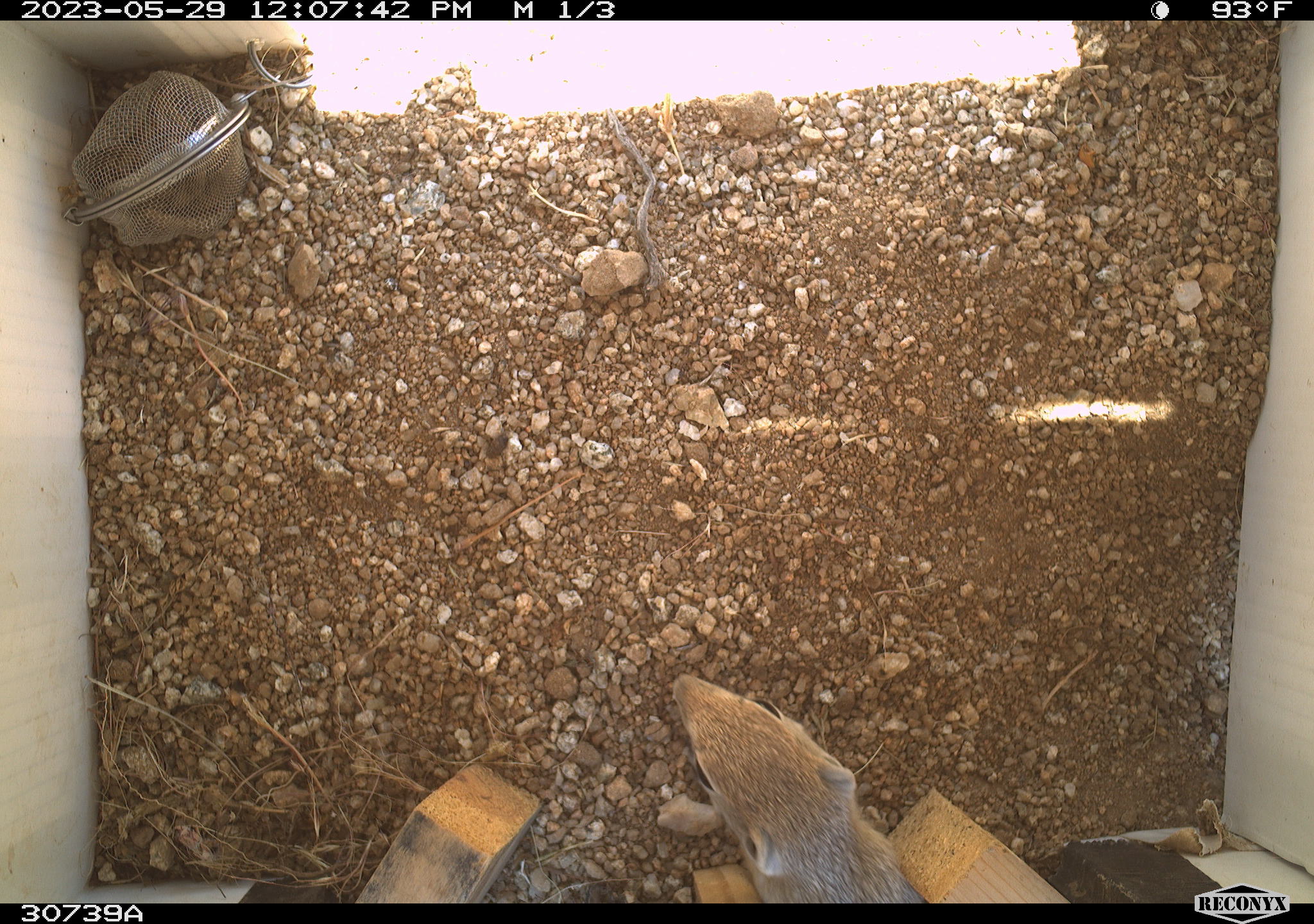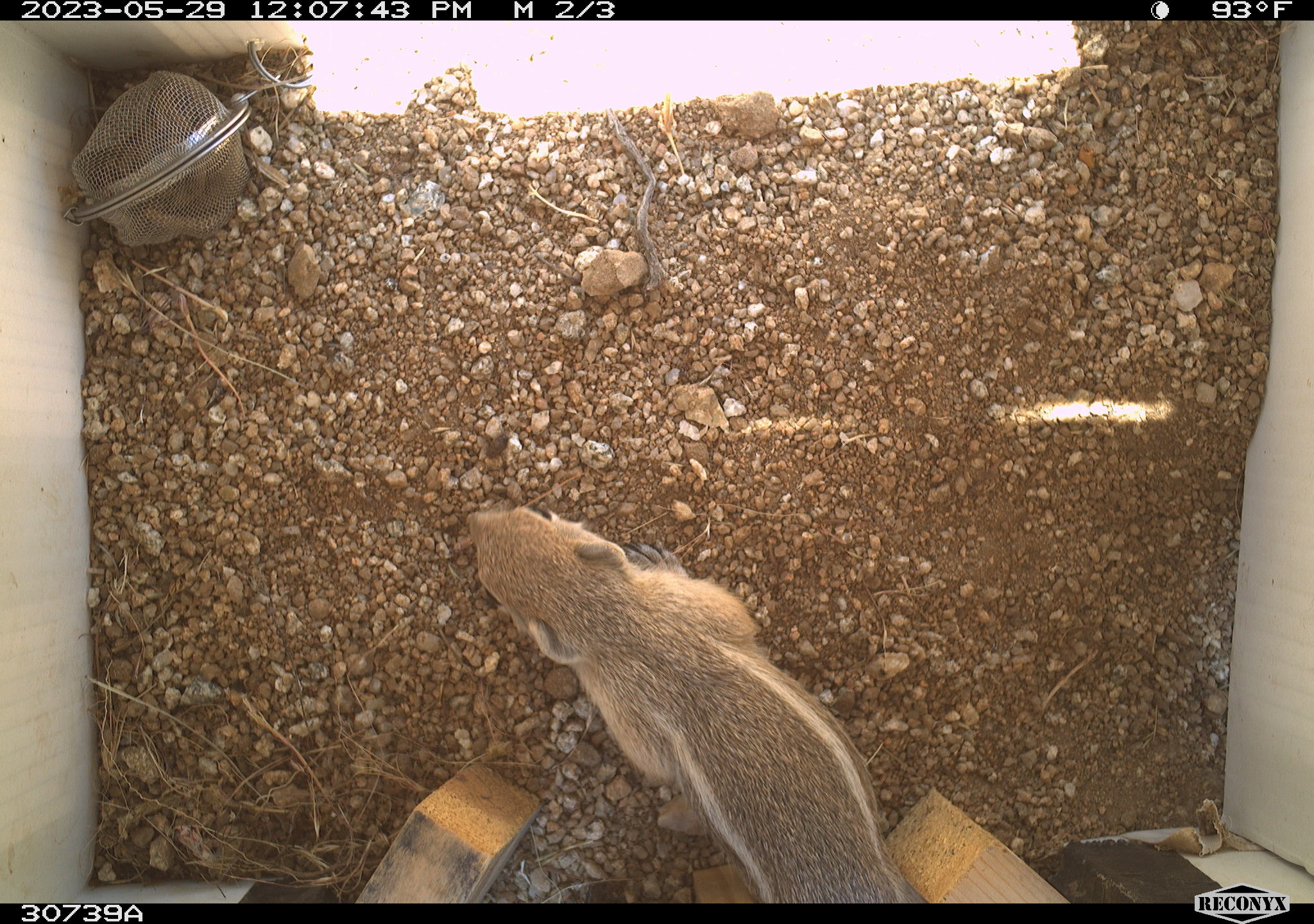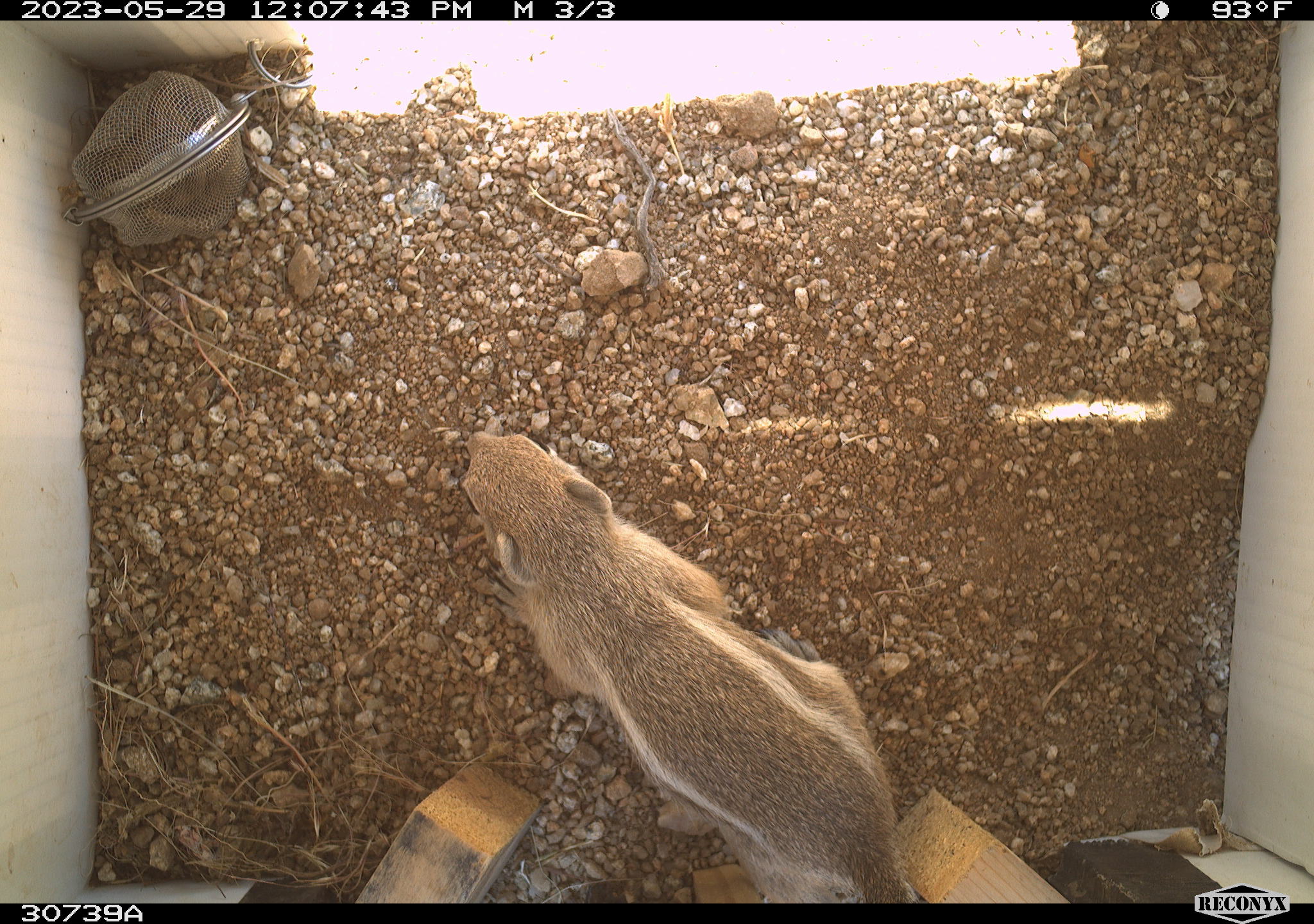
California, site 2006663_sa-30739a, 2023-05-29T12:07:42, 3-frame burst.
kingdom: Animalia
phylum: Chordata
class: Mammalia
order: Rodentia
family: Sciuridae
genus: Ammospermophilus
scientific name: Ammospermophilus leucurus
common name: white-tailed antelope squirrel